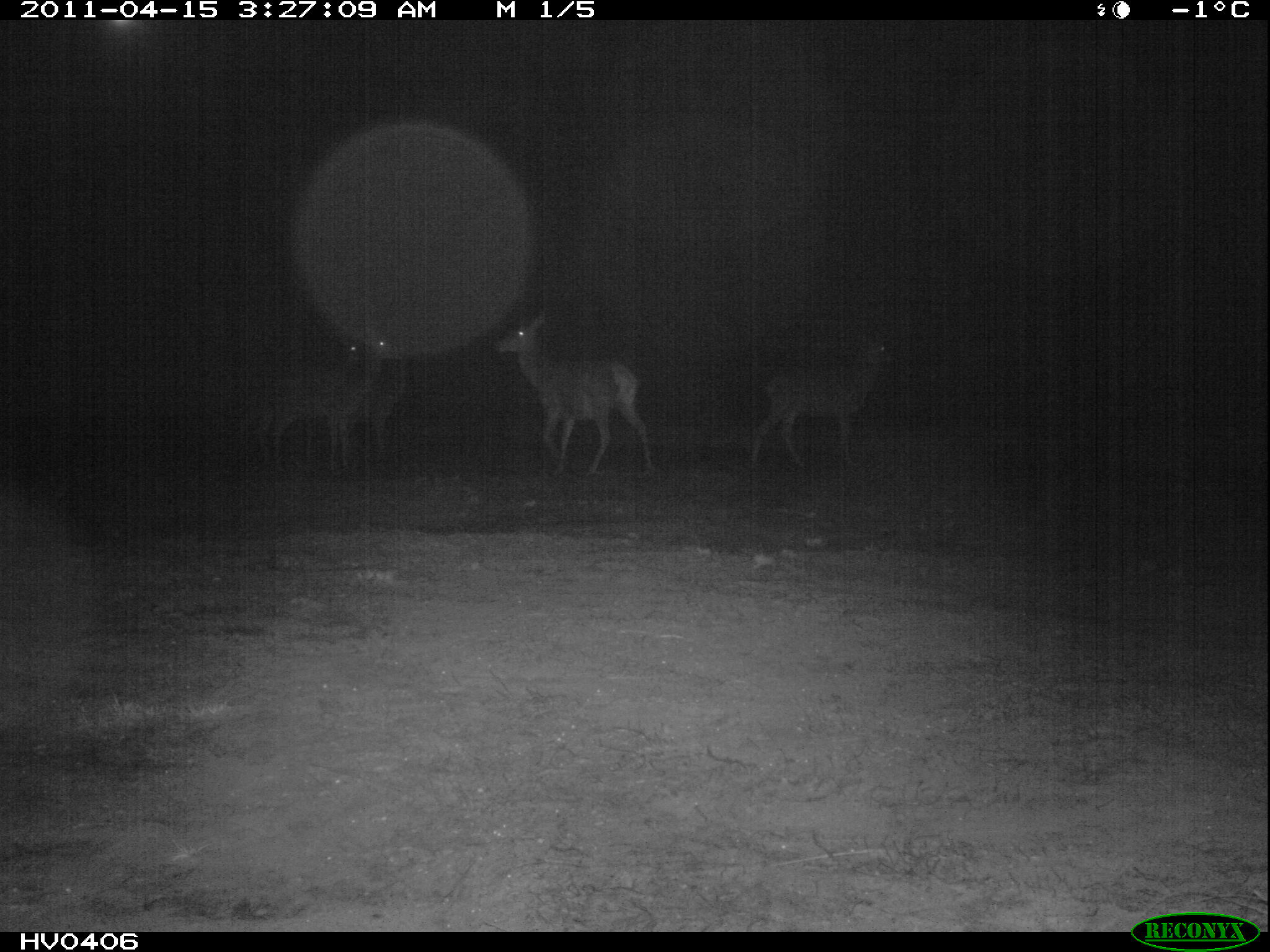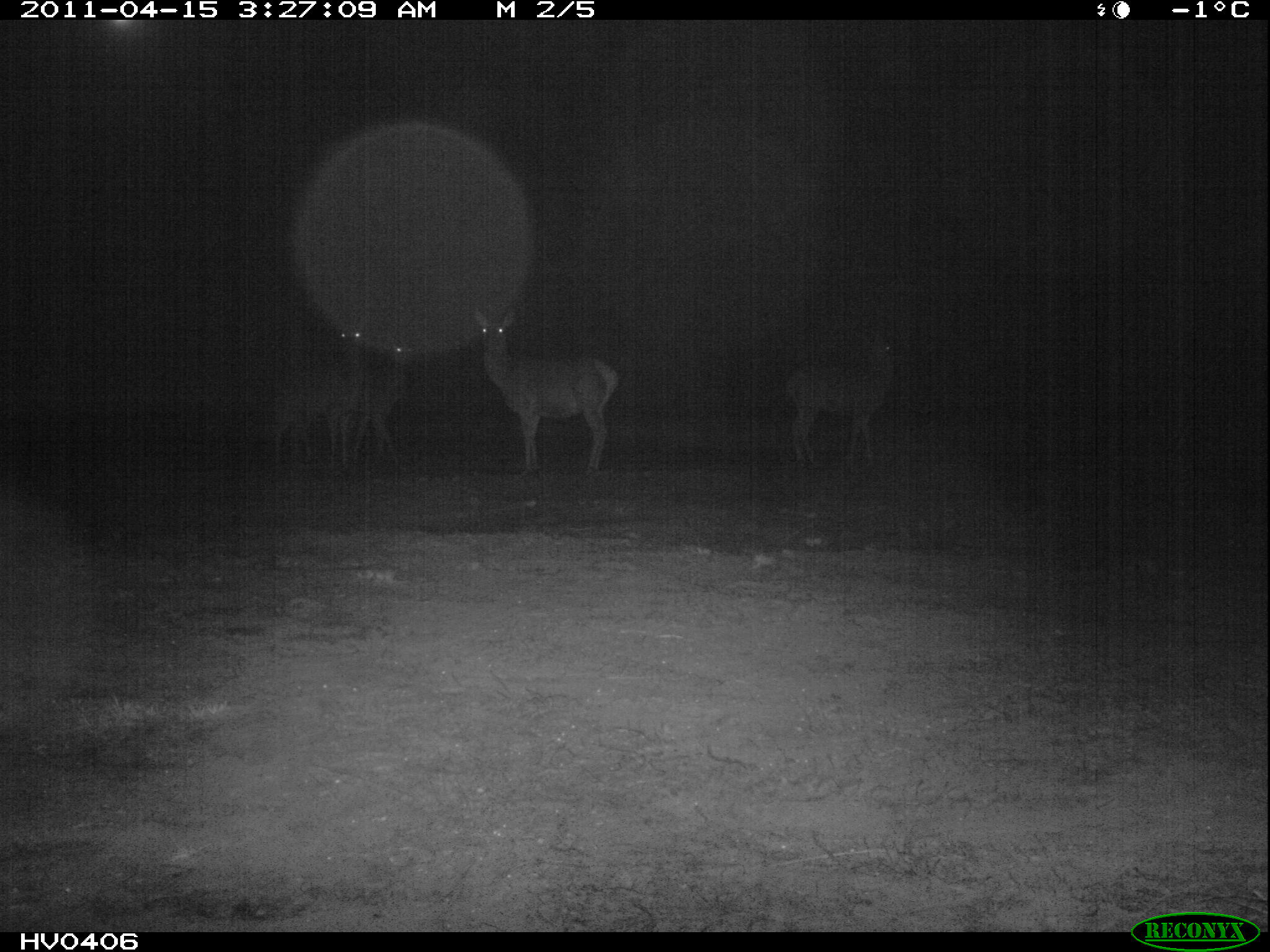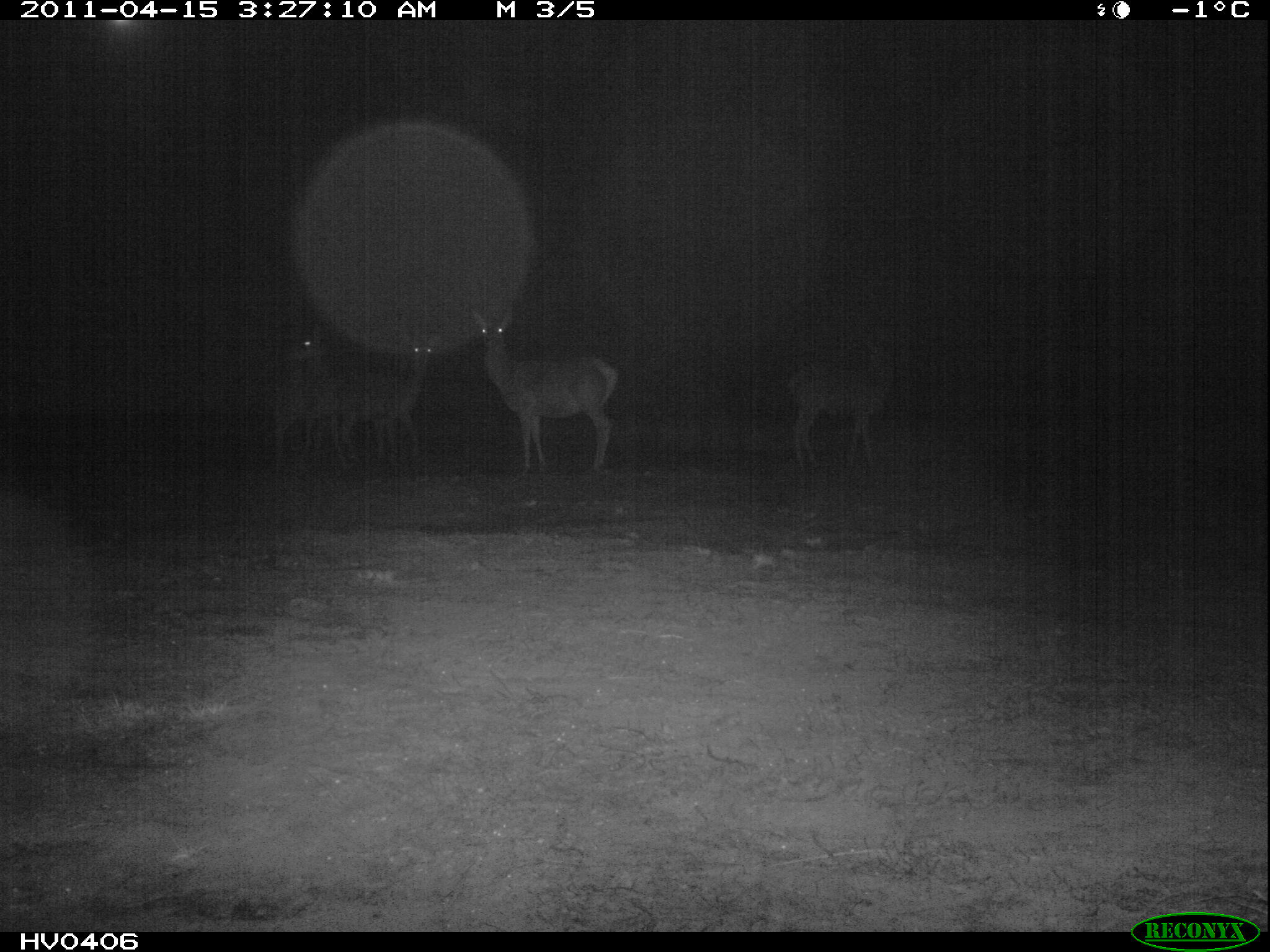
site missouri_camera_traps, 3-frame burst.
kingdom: Animalia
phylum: Chordata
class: Mammalia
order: Artiodactyla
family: Cervidae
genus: Cervus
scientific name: Cervus elaphus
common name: red deer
Red deer (Cervus elaphus). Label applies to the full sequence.